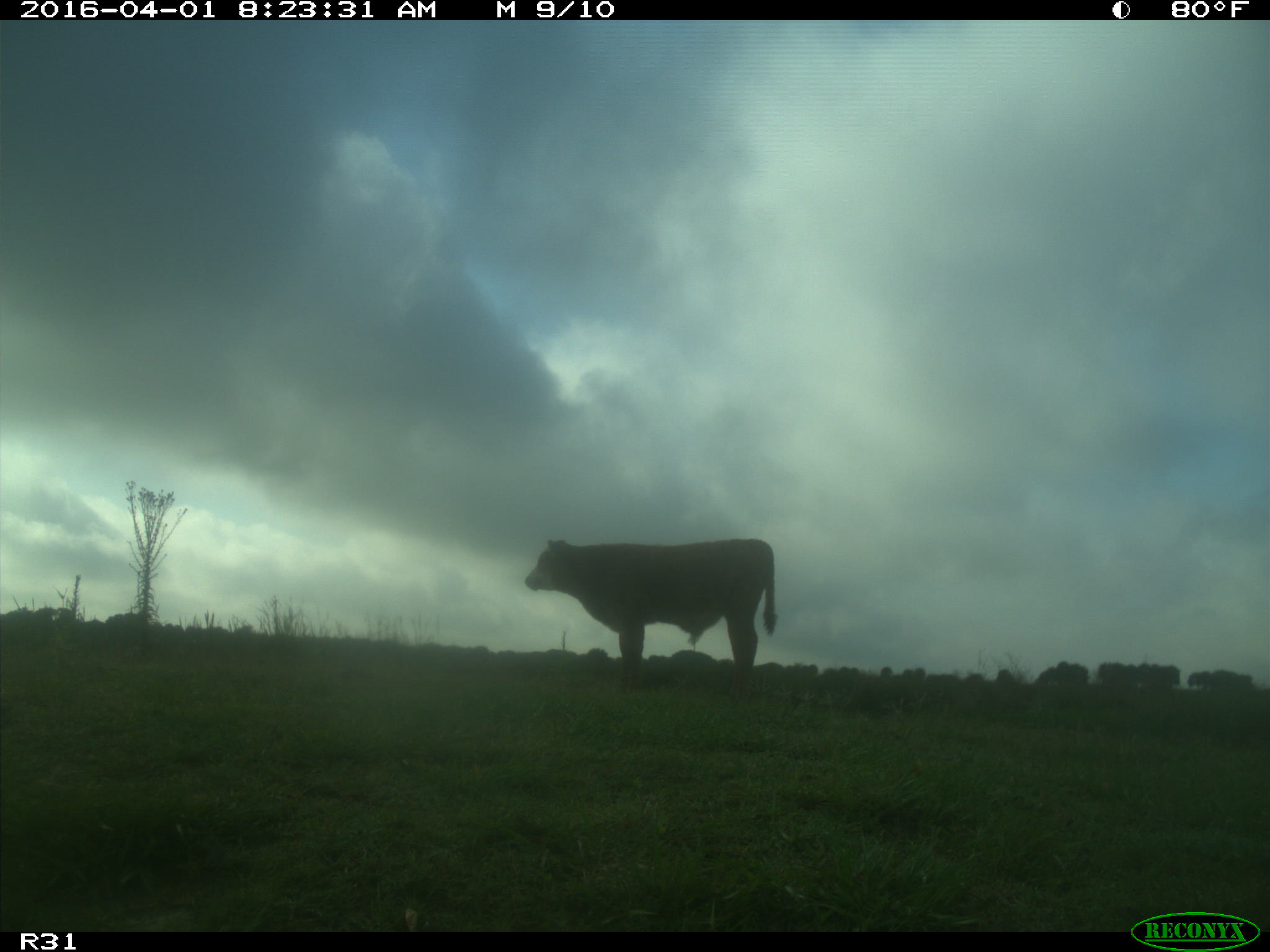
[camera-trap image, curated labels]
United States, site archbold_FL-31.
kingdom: Animalia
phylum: Chordata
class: Mammalia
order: Artiodactyla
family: Bovidae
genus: Bos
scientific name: Bos taurus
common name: domestic cow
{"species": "Bos taurus (domestic cow)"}